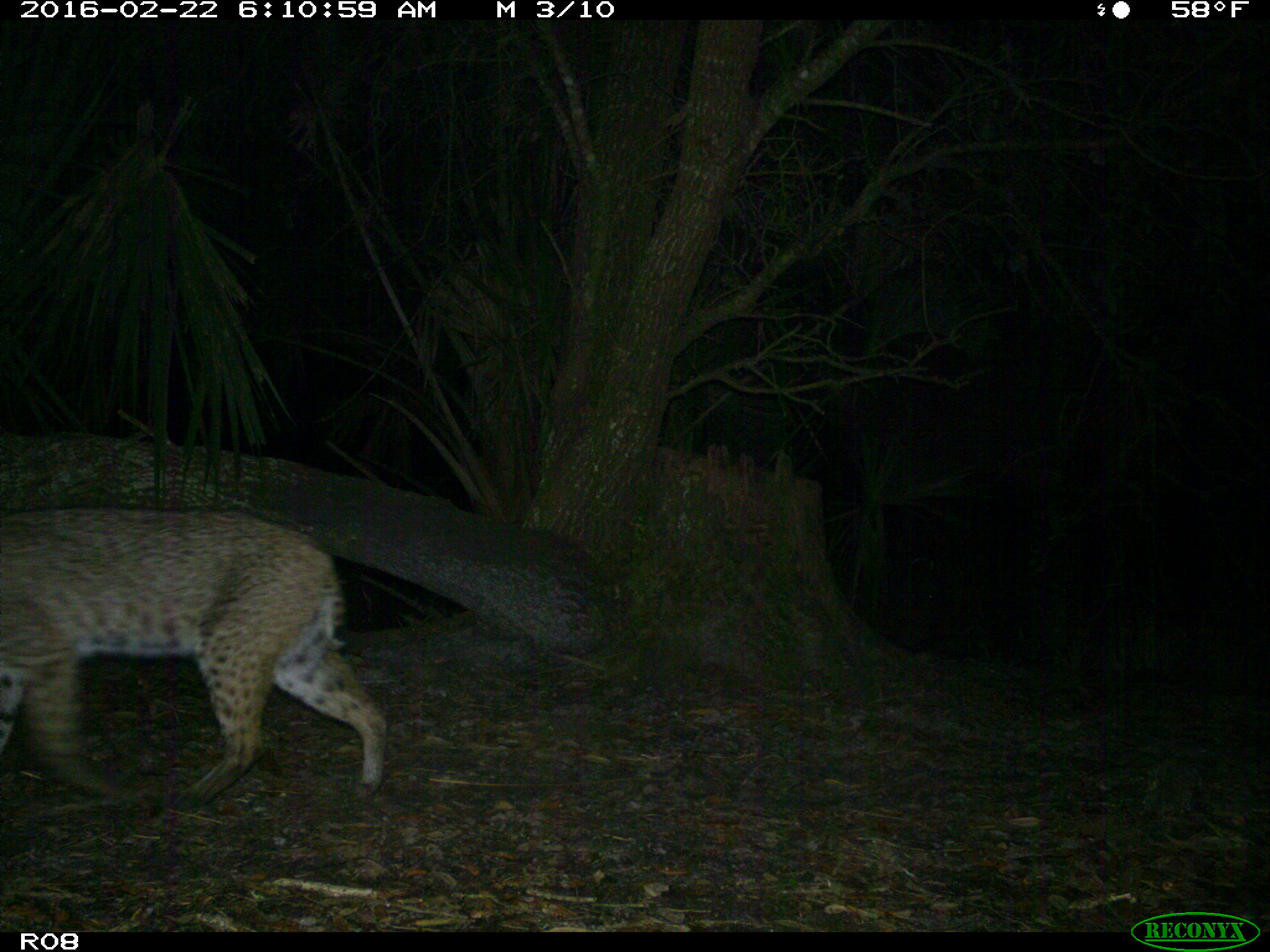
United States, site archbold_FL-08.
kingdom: Animalia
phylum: Chordata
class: Mammalia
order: Carnivora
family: Felidae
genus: Lynx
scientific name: Lynx rufus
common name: bobcat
Lynx rufus (bobcat).